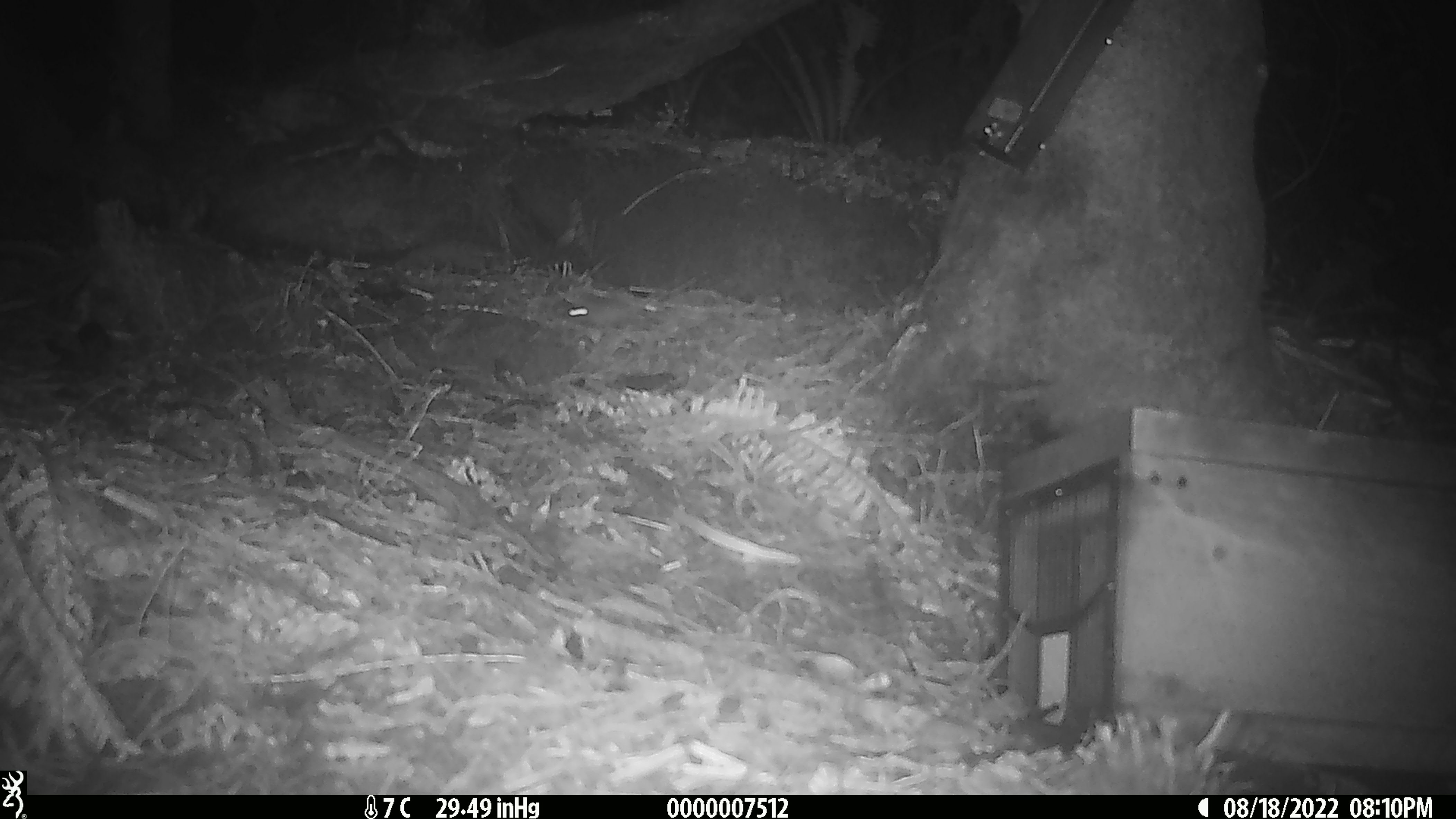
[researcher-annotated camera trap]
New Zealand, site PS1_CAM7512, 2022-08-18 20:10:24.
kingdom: Animalia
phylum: Chordata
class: Mammalia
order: Rodentia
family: Muridae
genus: Mus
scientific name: Mus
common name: mouse